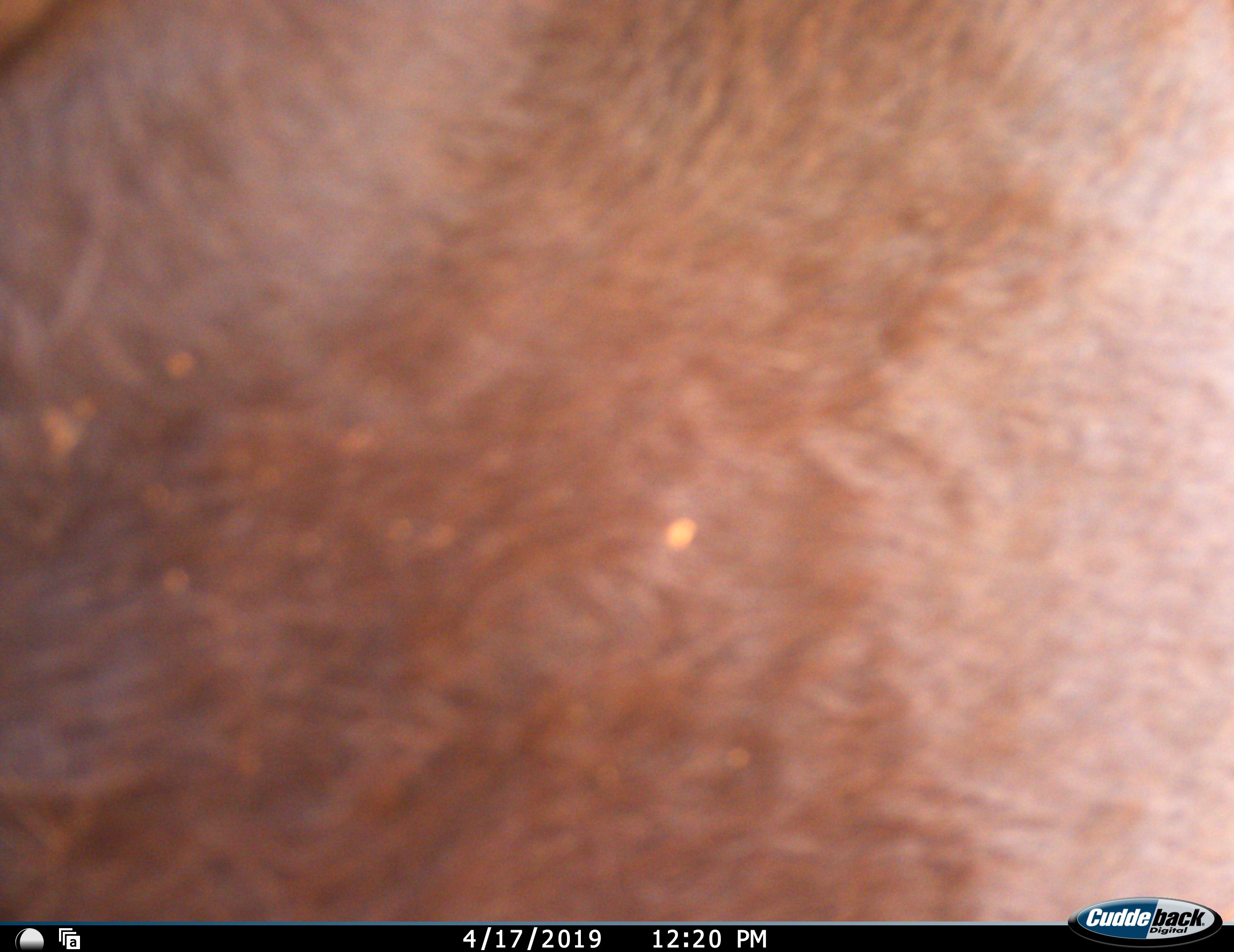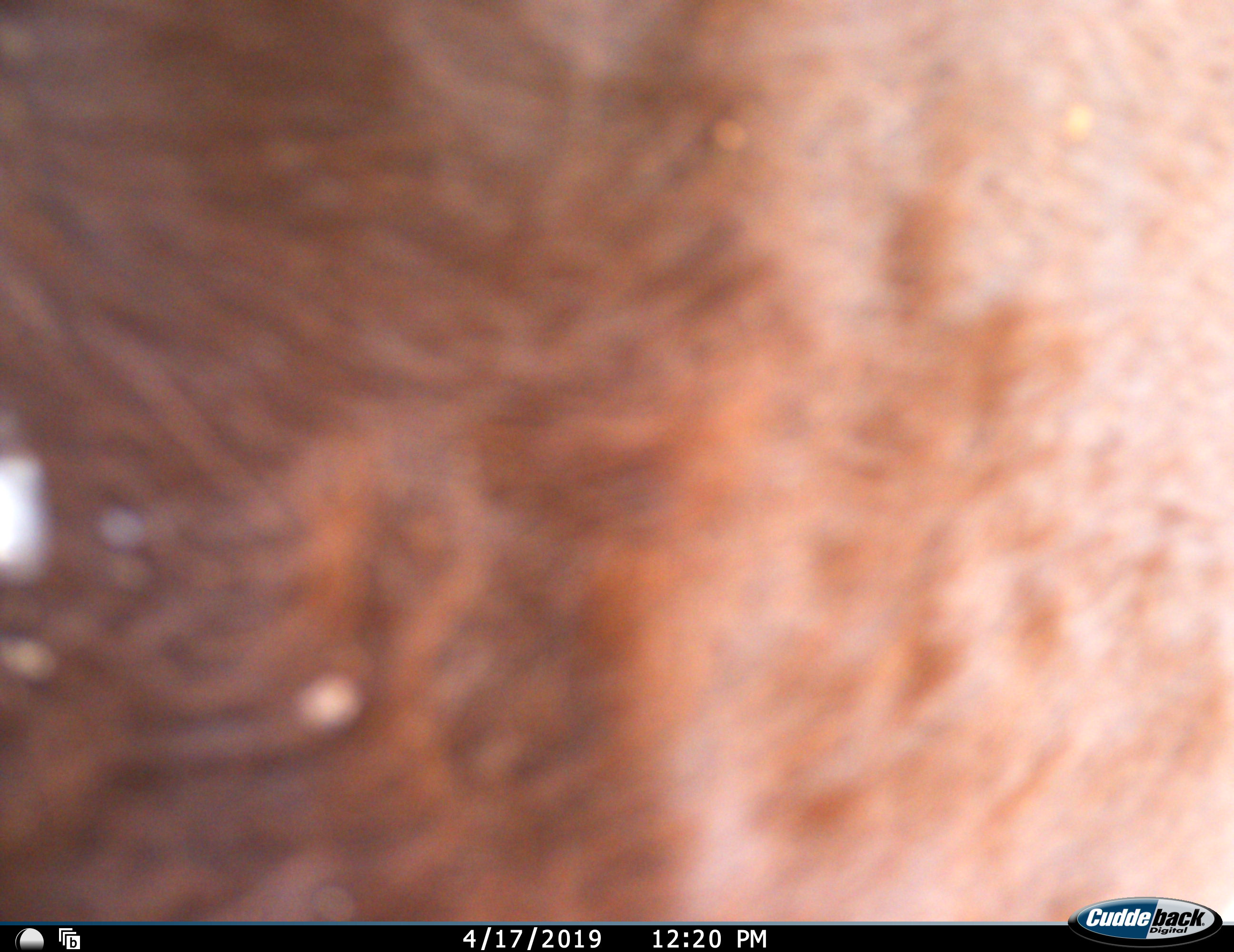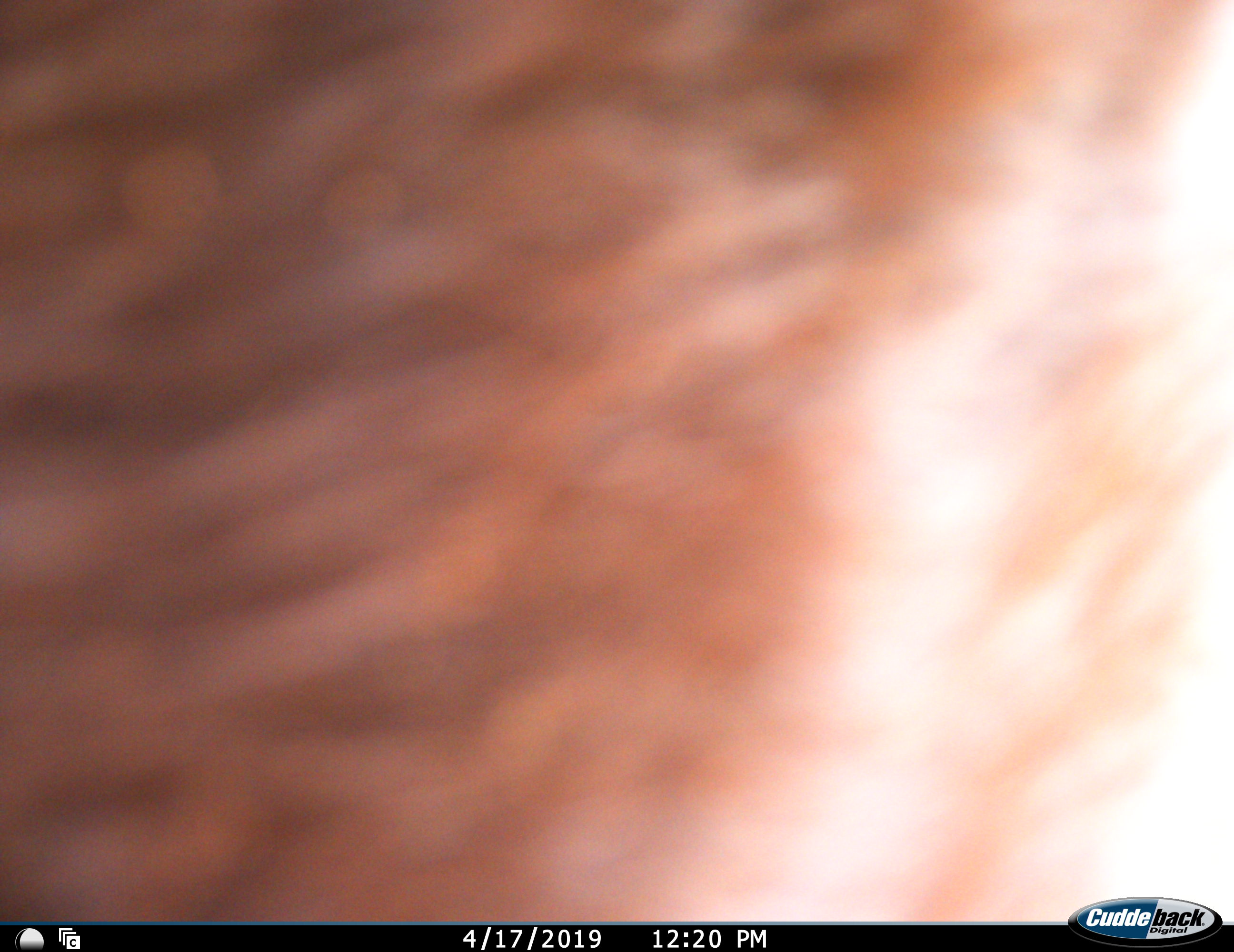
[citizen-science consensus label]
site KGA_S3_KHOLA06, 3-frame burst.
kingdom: Animalia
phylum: Chordata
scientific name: Vertebrata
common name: domestic animal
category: domesticanimal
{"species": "domesticanimal (domestic animal) (Vertebrata)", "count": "1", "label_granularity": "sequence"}